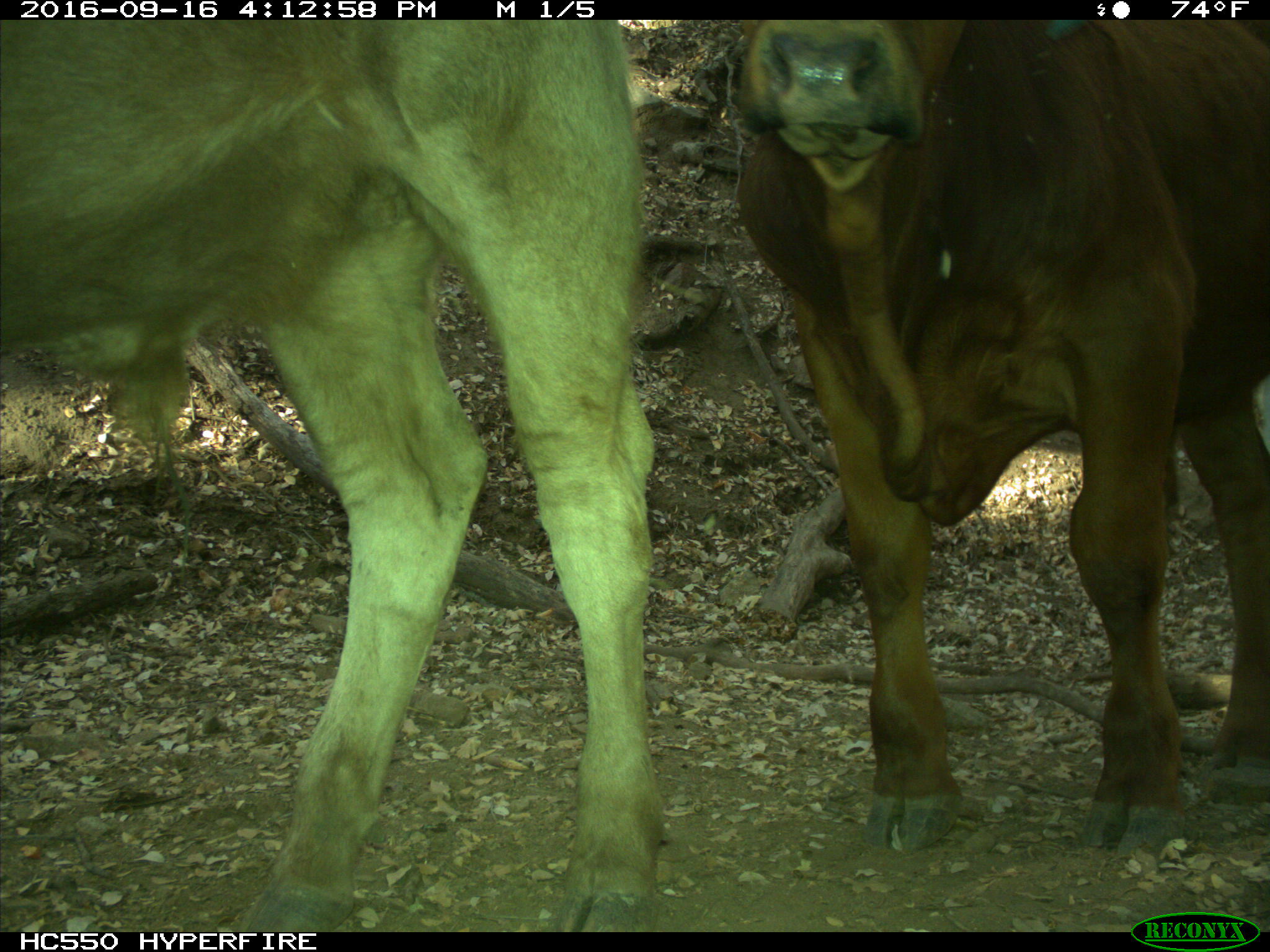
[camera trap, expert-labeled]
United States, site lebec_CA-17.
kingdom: Animalia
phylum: Chordata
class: Mammalia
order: Artiodactyla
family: Bovidae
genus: Bos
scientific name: Bos taurus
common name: domestic cow